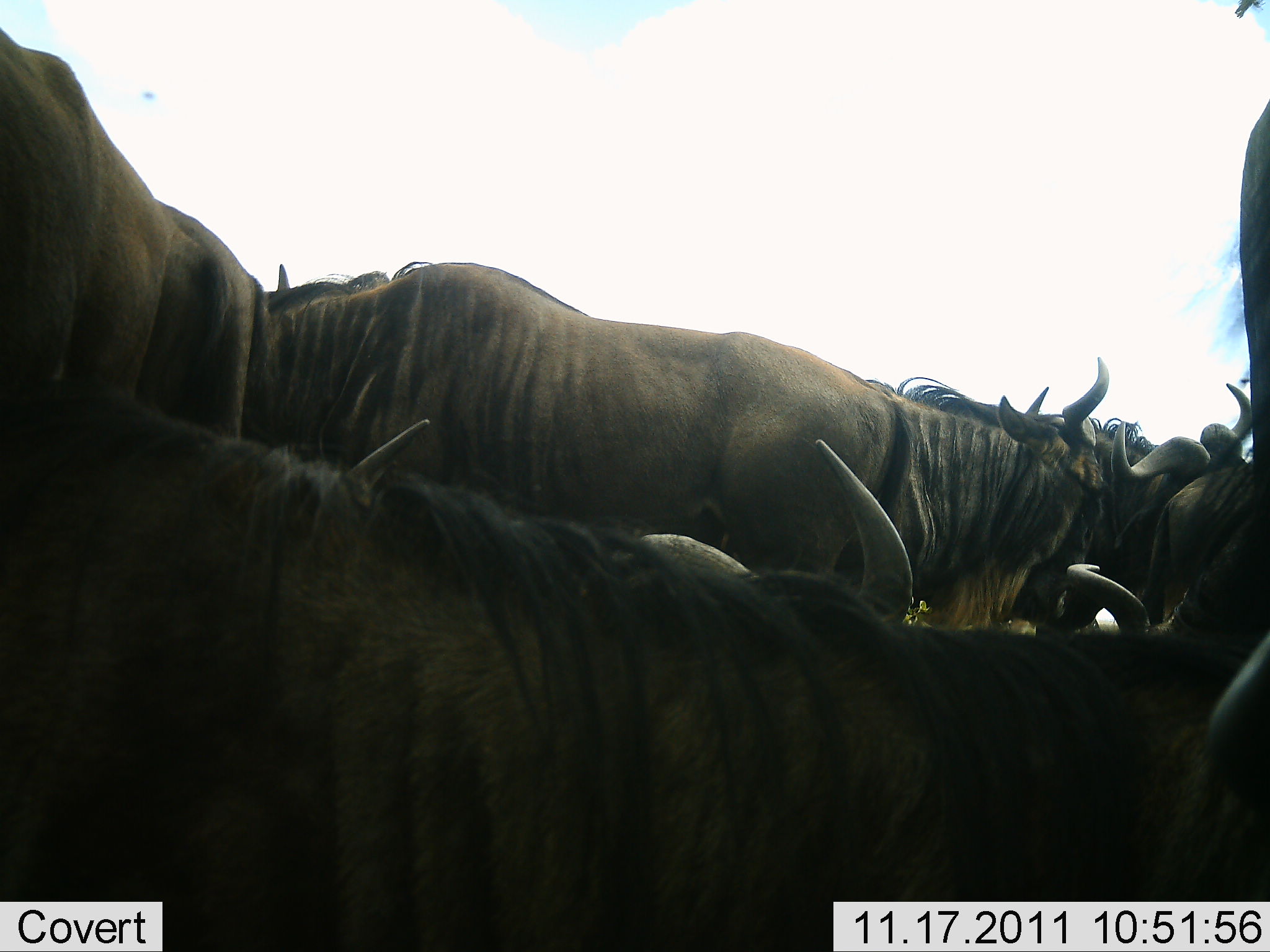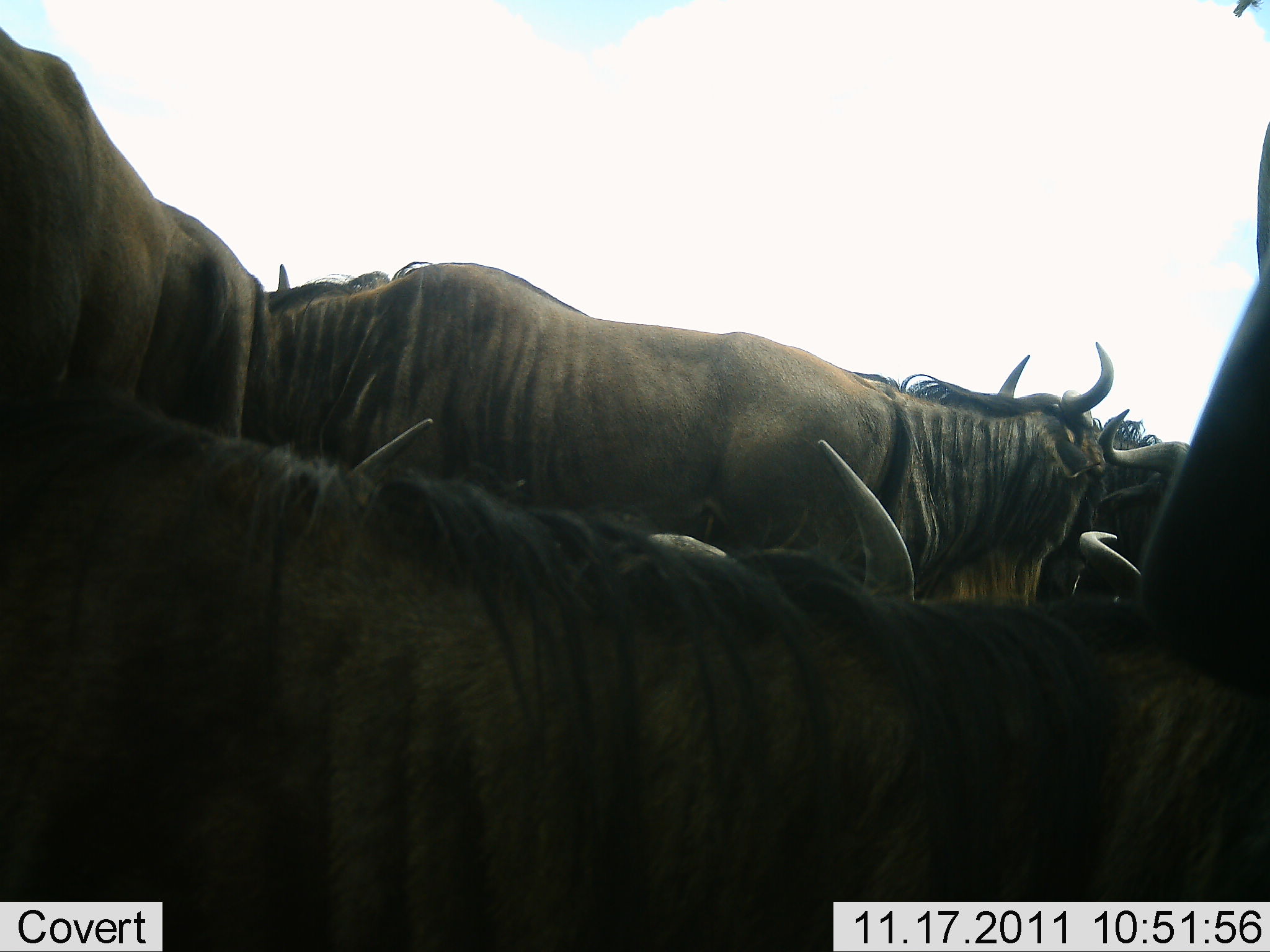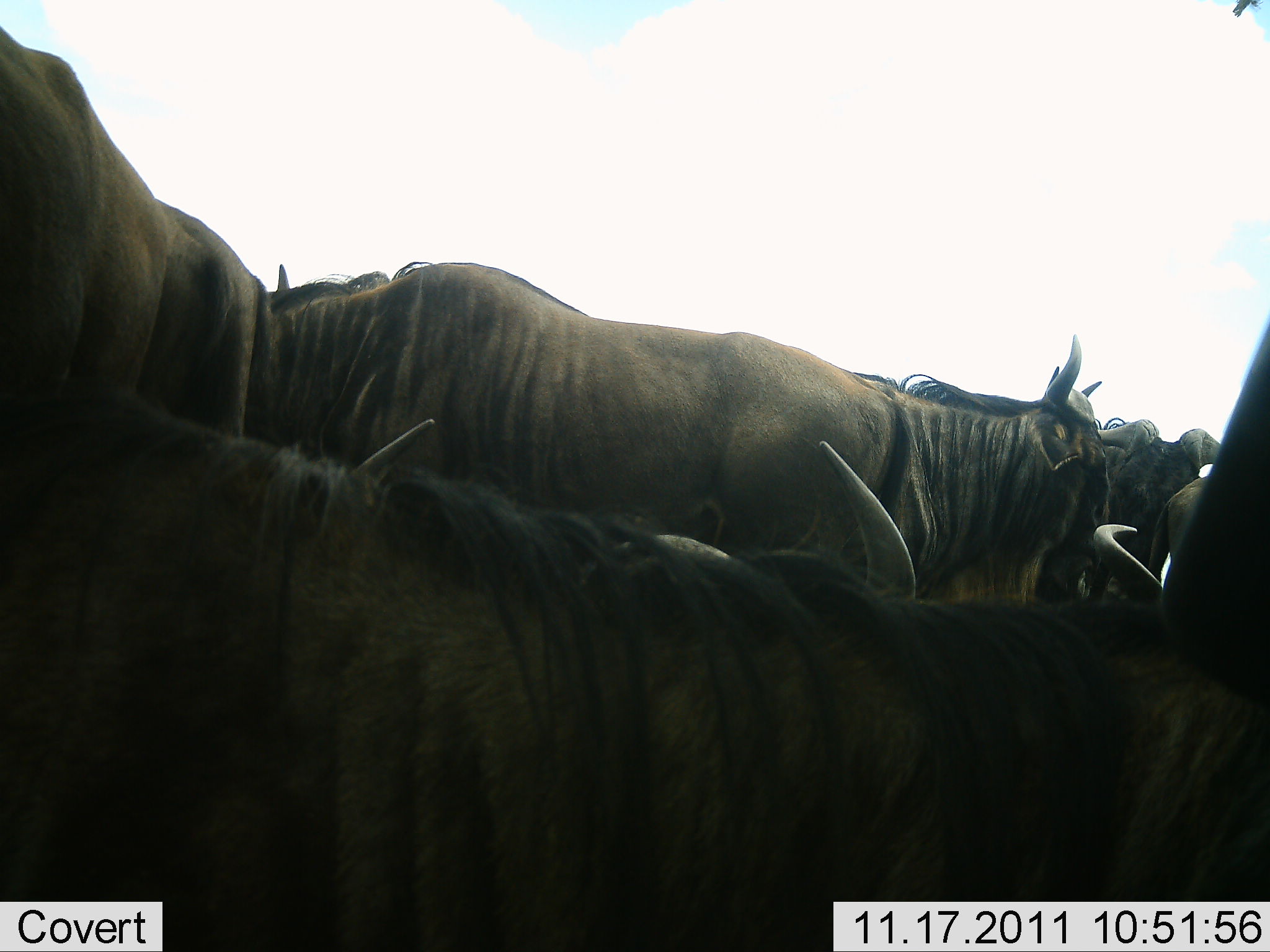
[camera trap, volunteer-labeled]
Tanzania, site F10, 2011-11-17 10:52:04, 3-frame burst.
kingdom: Animalia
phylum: Chordata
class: Mammalia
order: Artiodactyla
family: Bovidae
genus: Connochaetes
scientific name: Connochaetes taurinus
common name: blue wildebeest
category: wildebeest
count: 5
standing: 69%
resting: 23%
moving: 23%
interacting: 23%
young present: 0%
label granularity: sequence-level